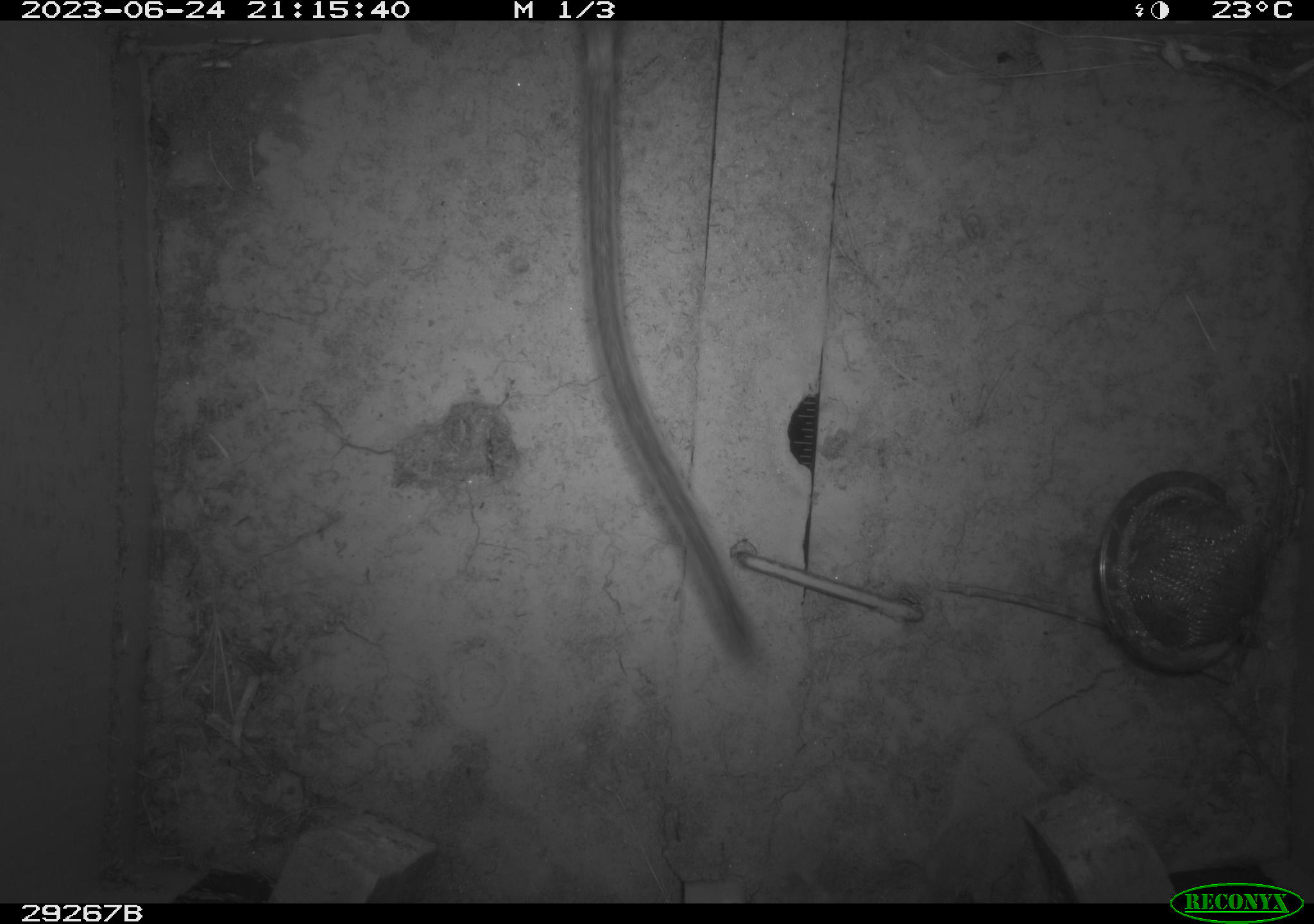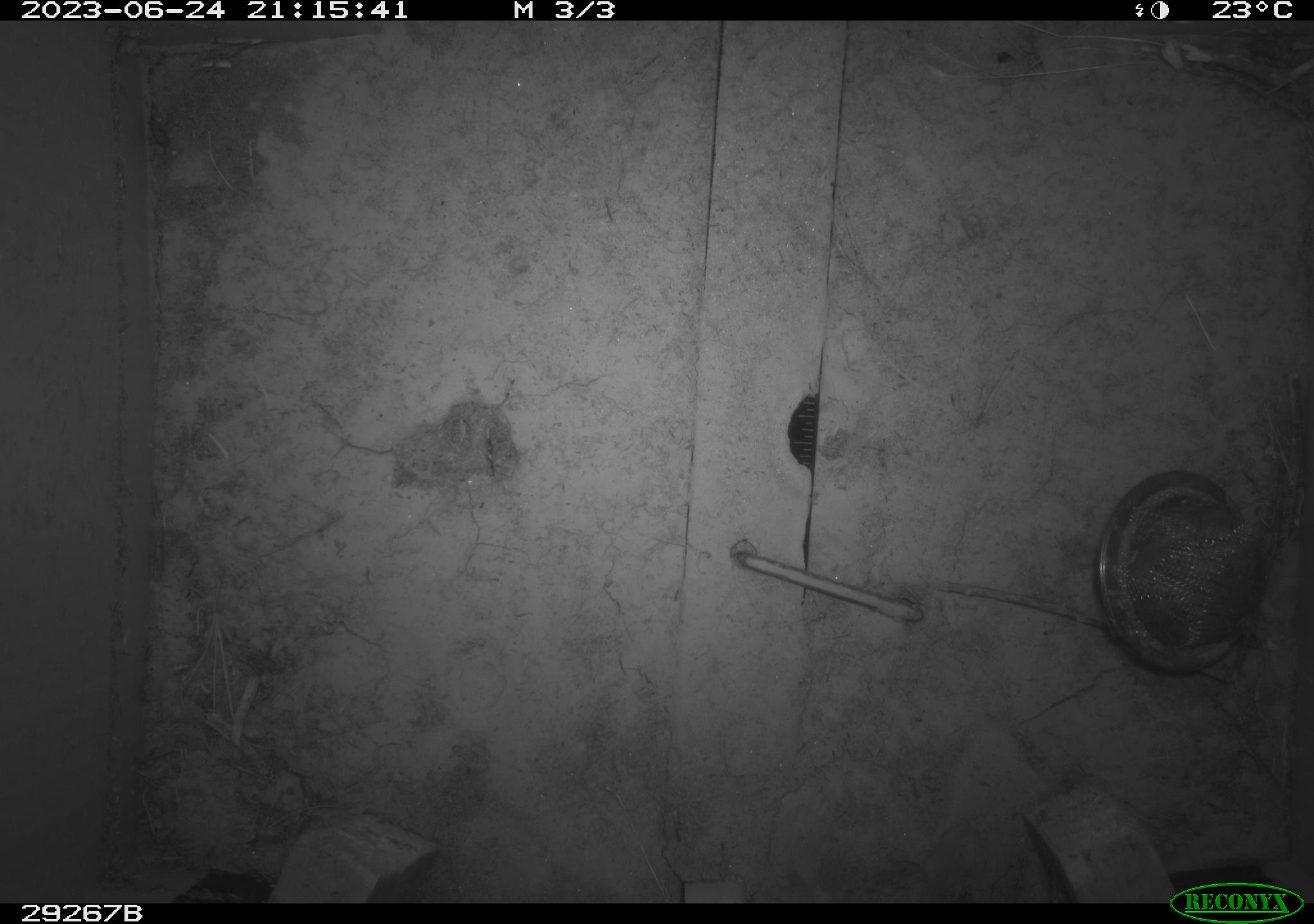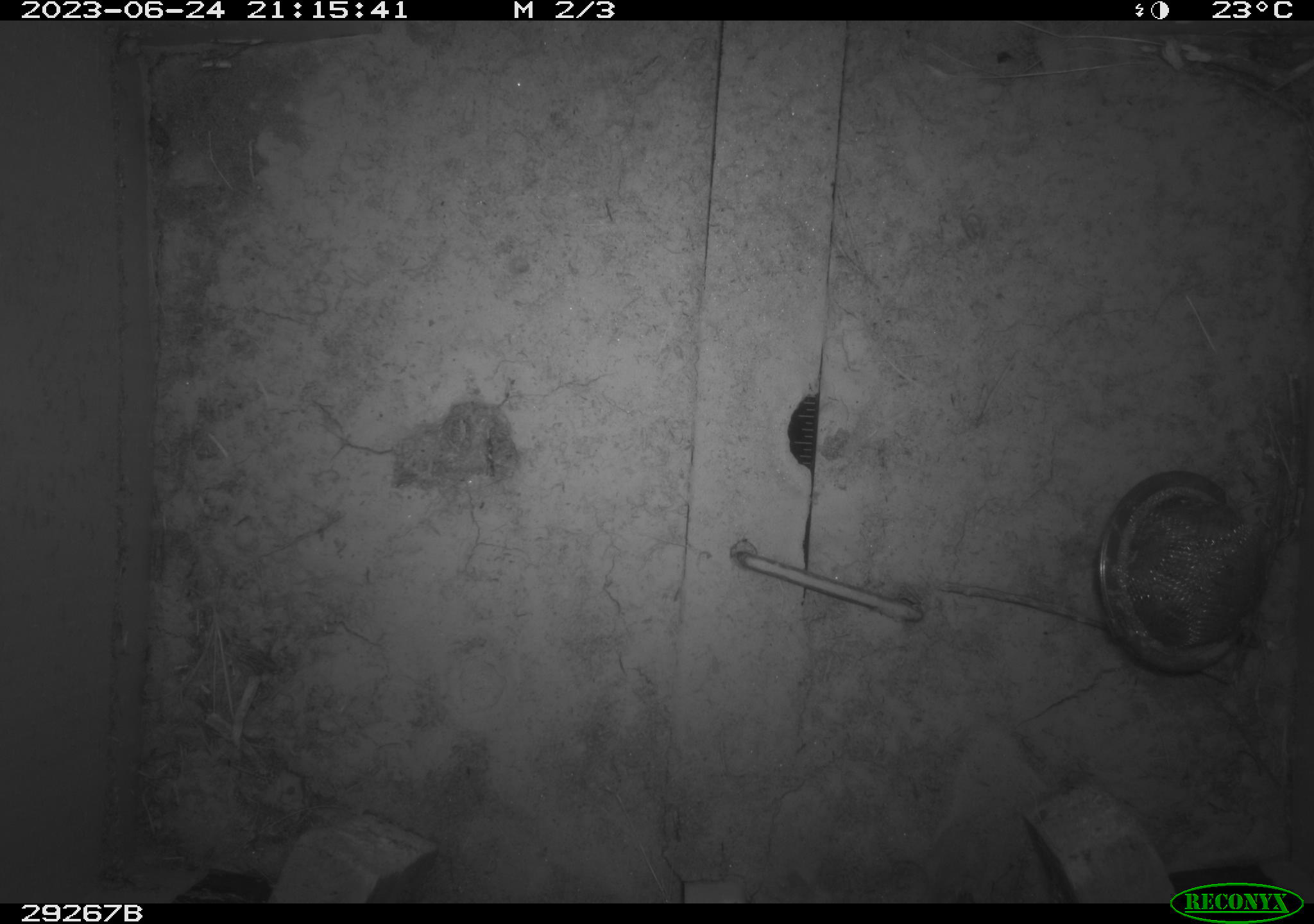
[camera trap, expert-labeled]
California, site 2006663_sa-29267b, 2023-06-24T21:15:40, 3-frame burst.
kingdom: Animalia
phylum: Chordata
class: Mammalia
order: Rodentia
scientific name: Rodentia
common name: rodent